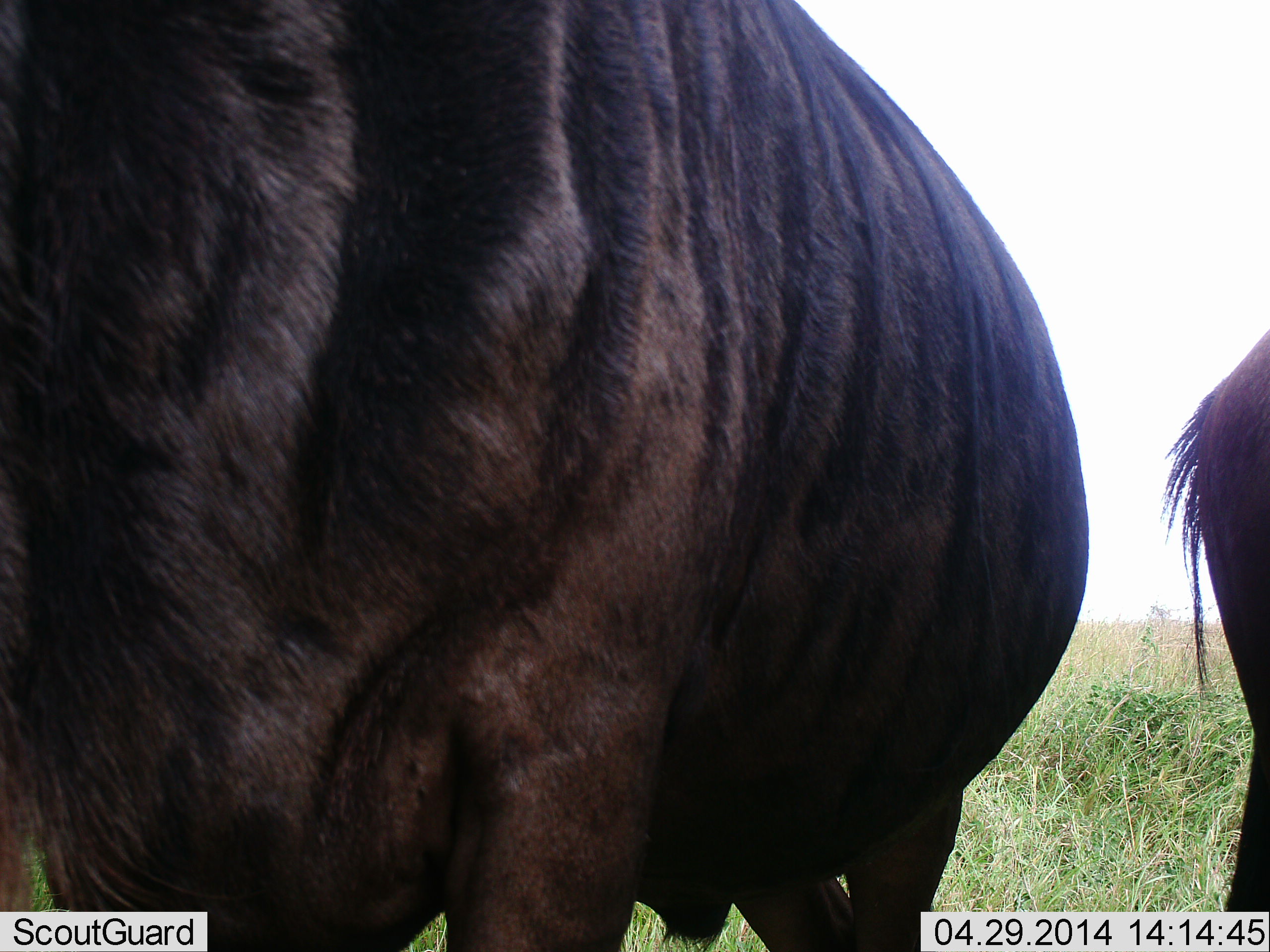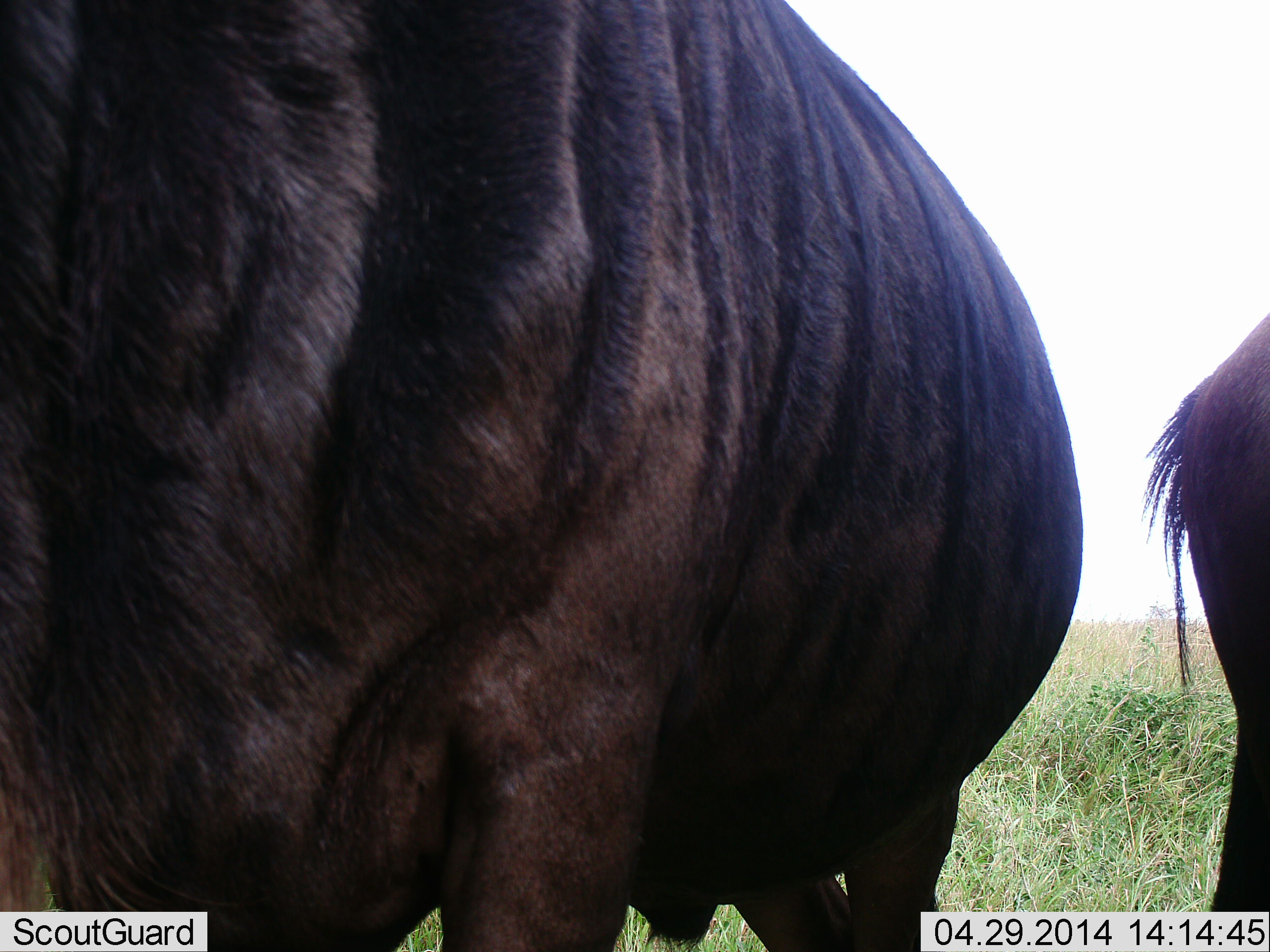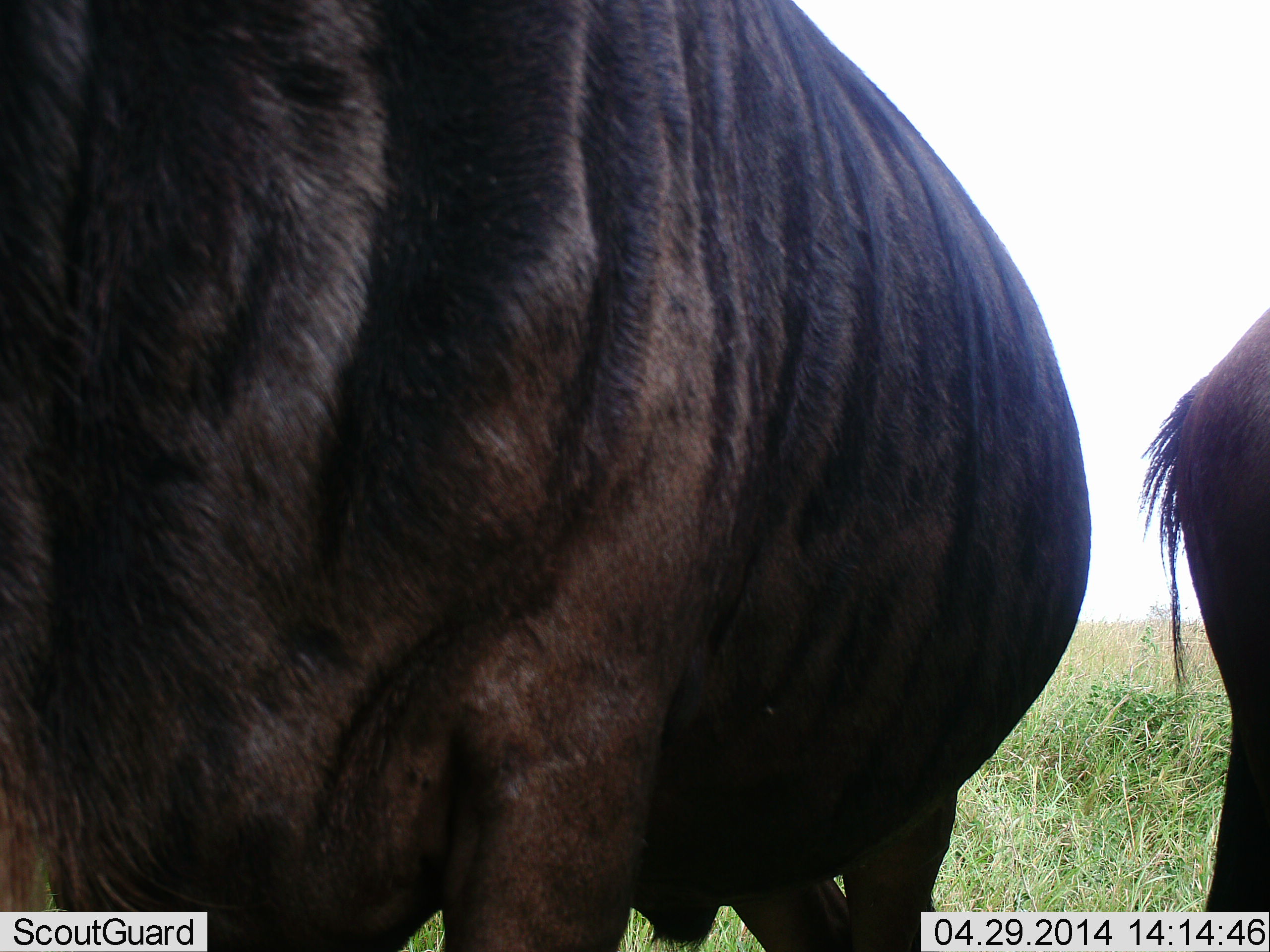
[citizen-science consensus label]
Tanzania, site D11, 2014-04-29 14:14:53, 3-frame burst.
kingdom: Animalia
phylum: Chordata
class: Mammalia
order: Artiodactyla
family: Bovidae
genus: Connochaetes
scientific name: Connochaetes taurinus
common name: blue wildebeest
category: wildebeest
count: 2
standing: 90%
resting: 0%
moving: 10%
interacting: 0%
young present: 0%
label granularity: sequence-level